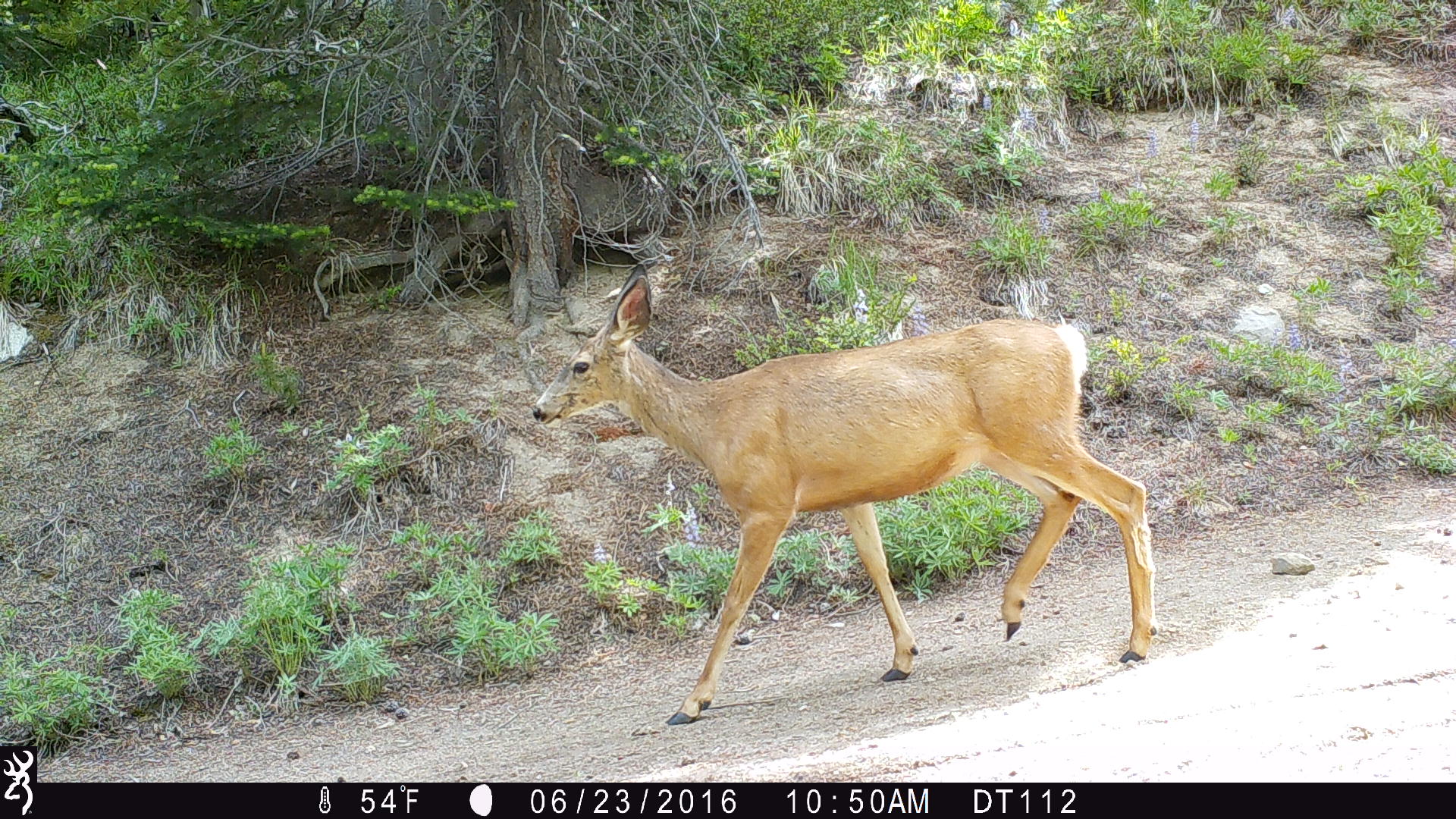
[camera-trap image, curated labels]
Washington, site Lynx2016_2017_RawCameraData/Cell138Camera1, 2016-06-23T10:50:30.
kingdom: Animalia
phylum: Chordata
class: Mammalia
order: Artiodactyla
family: Cervidae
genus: Odocoileus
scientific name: Odocoileus hemionus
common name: mule deer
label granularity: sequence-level